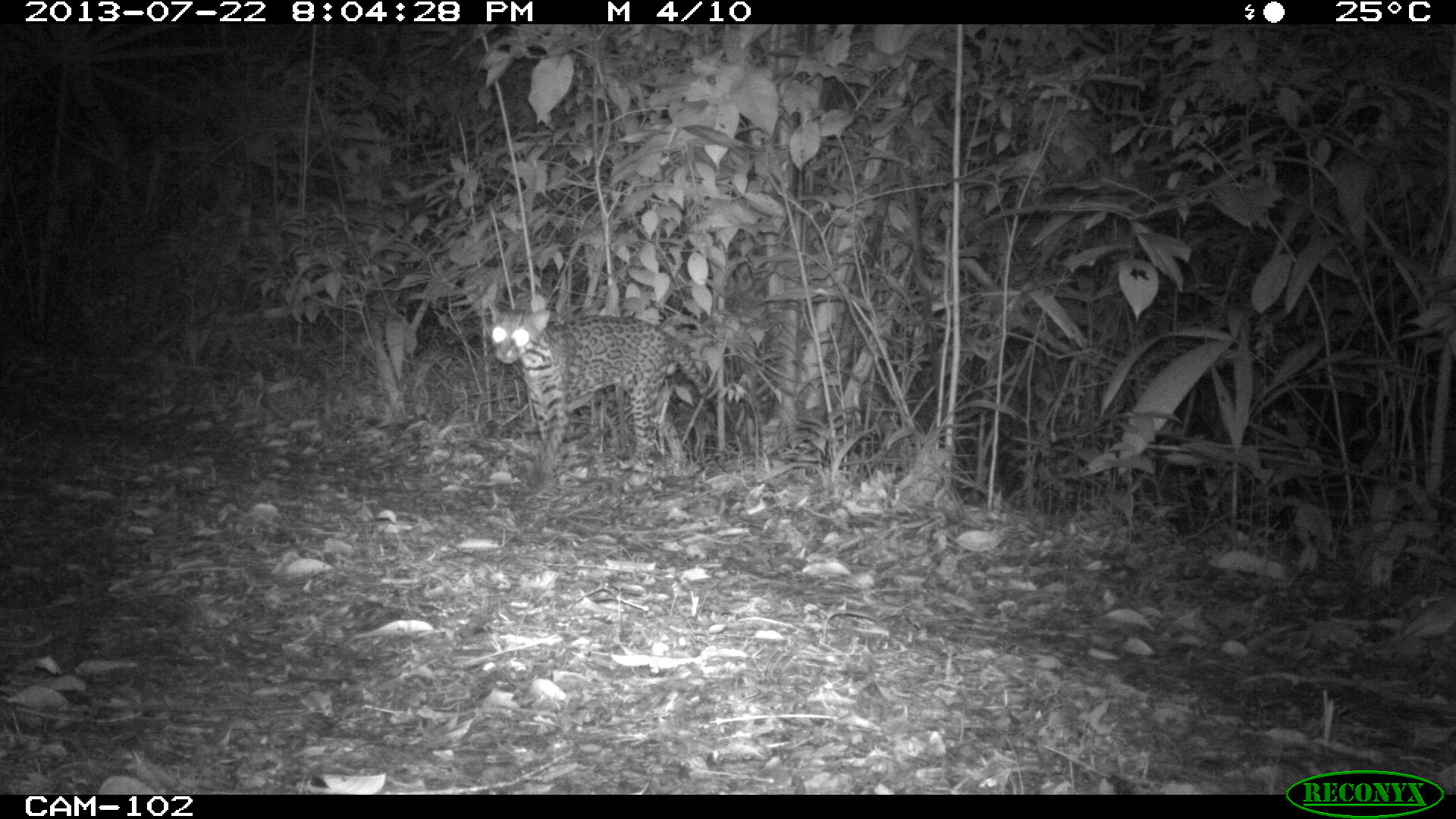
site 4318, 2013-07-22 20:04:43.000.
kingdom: Animalia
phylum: Chordata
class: Mammalia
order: Carnivora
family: Felidae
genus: Leopardus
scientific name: Leopardus pardalis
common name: ocelot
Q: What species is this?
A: Leopardus pardalis (ocelot).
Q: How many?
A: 1.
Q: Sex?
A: Male.